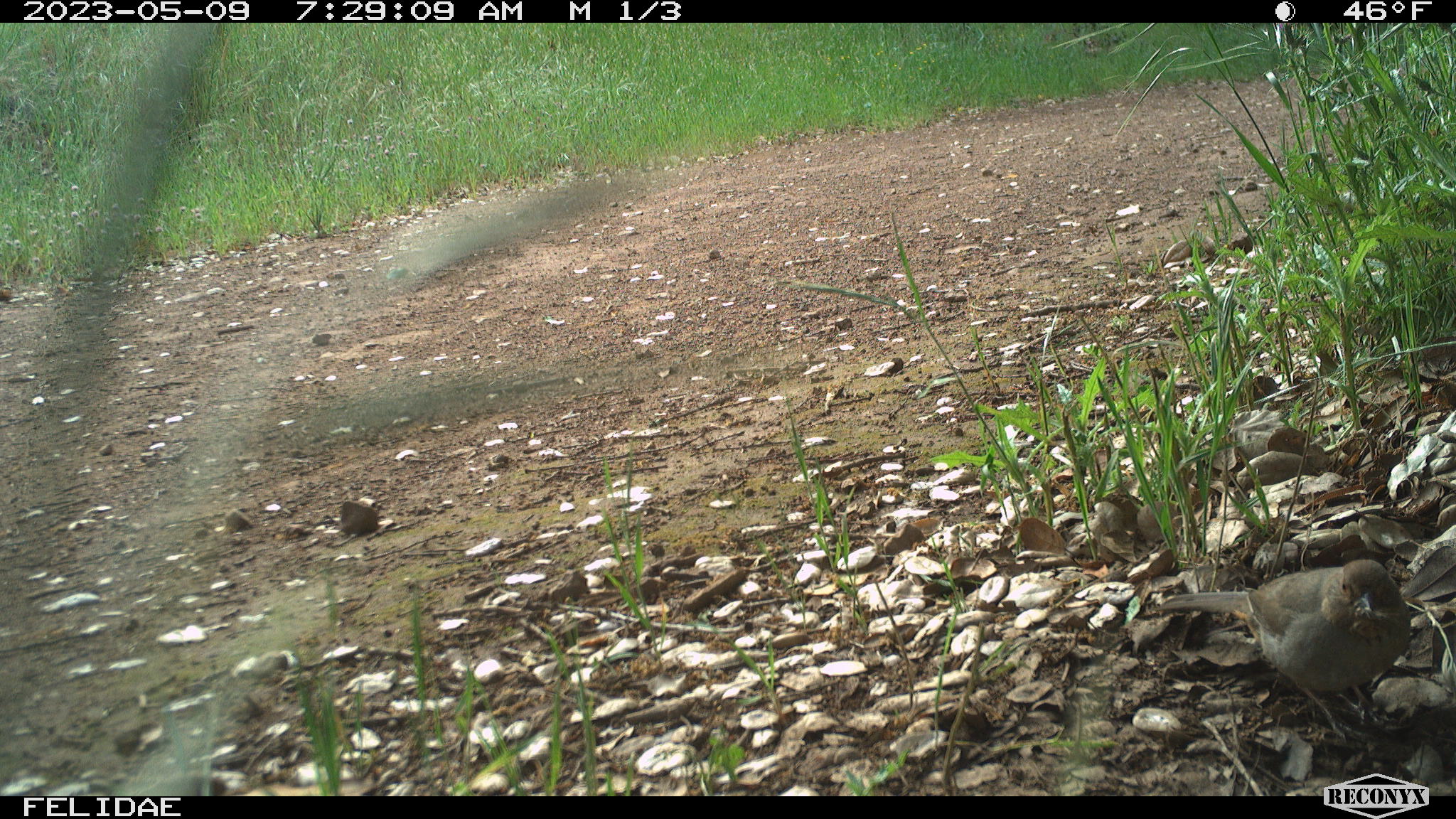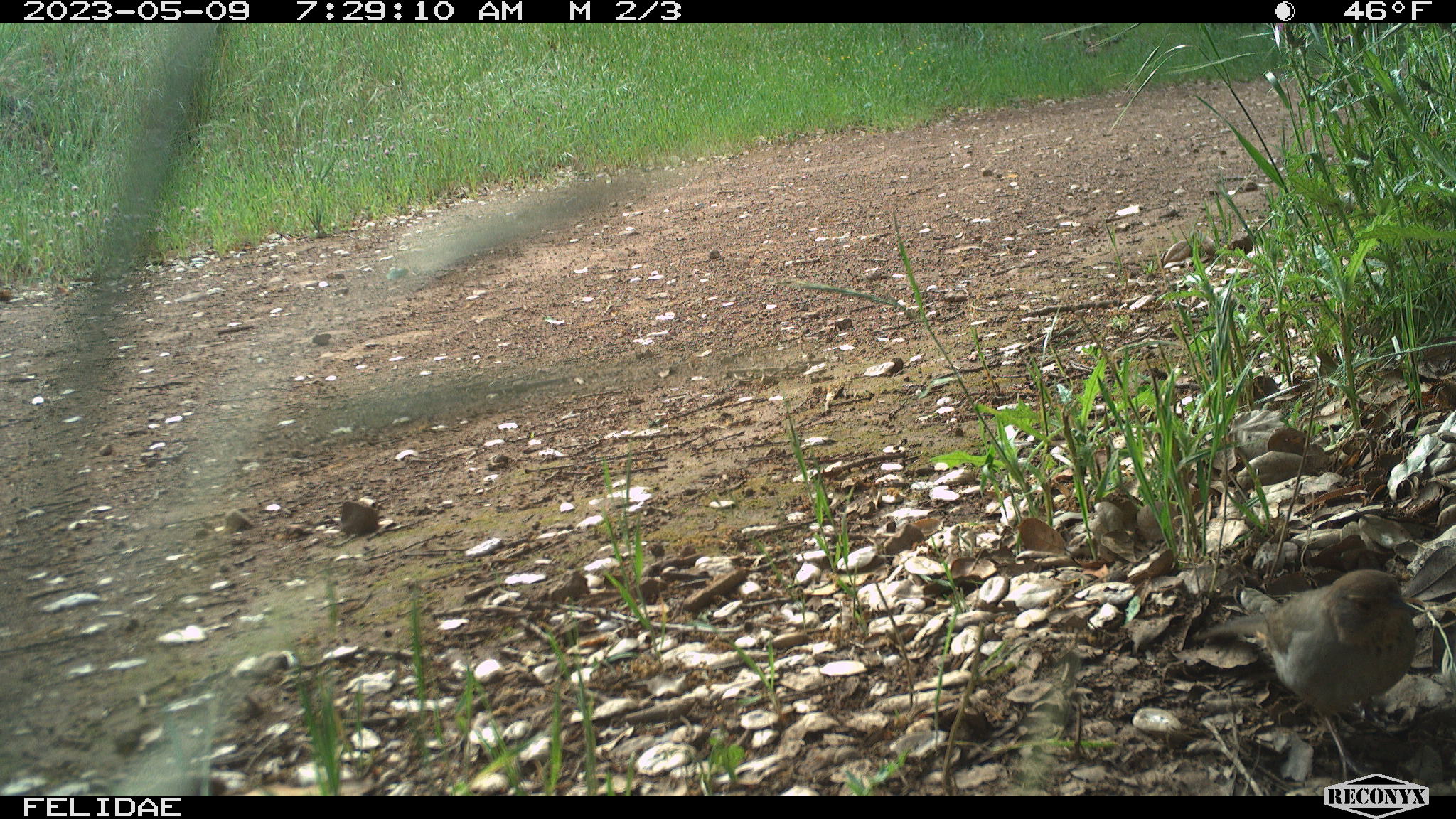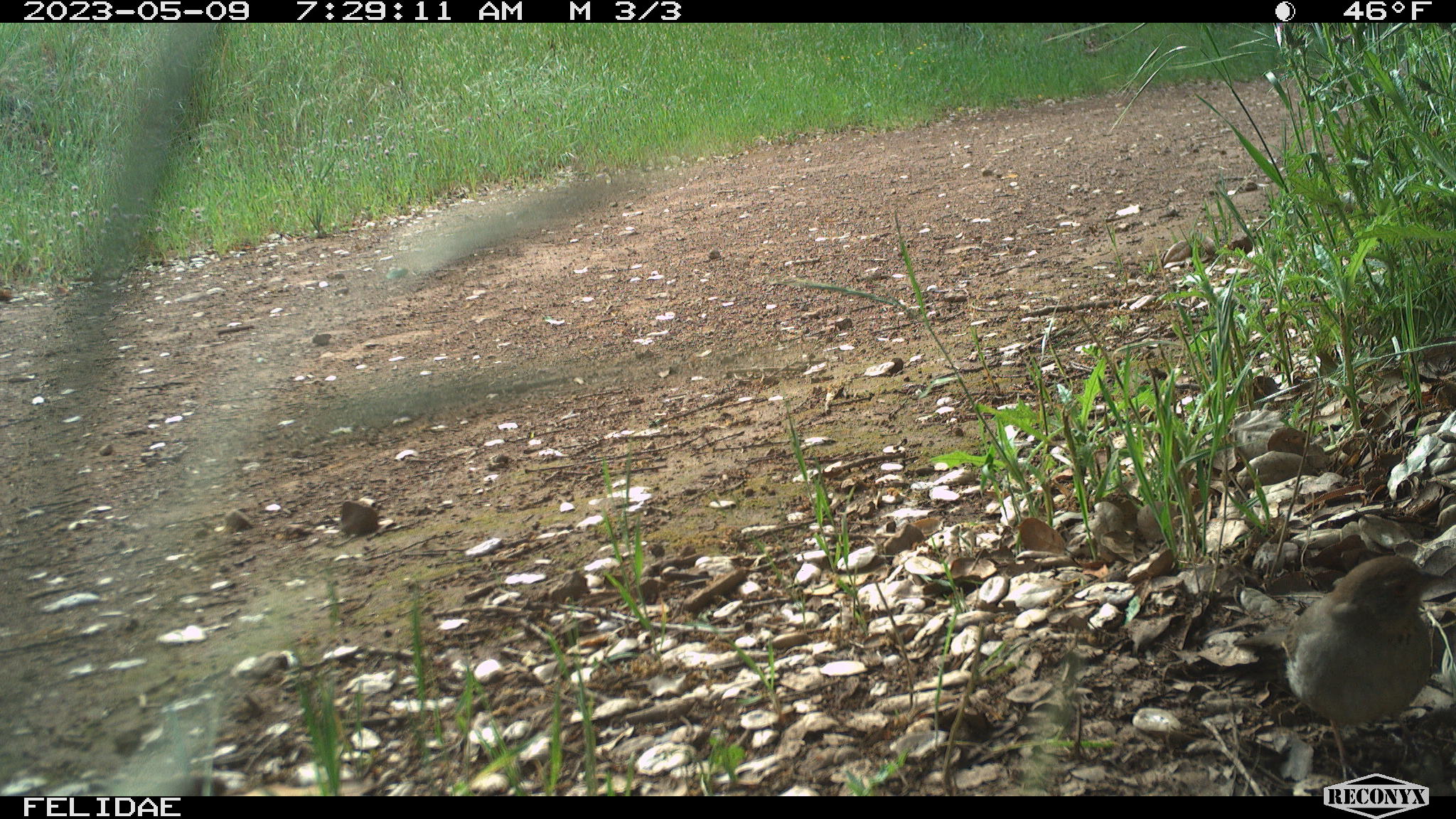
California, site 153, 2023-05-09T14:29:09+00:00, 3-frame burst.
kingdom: Animalia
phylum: Chordata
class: Aves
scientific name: Aves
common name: bird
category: unknown bird